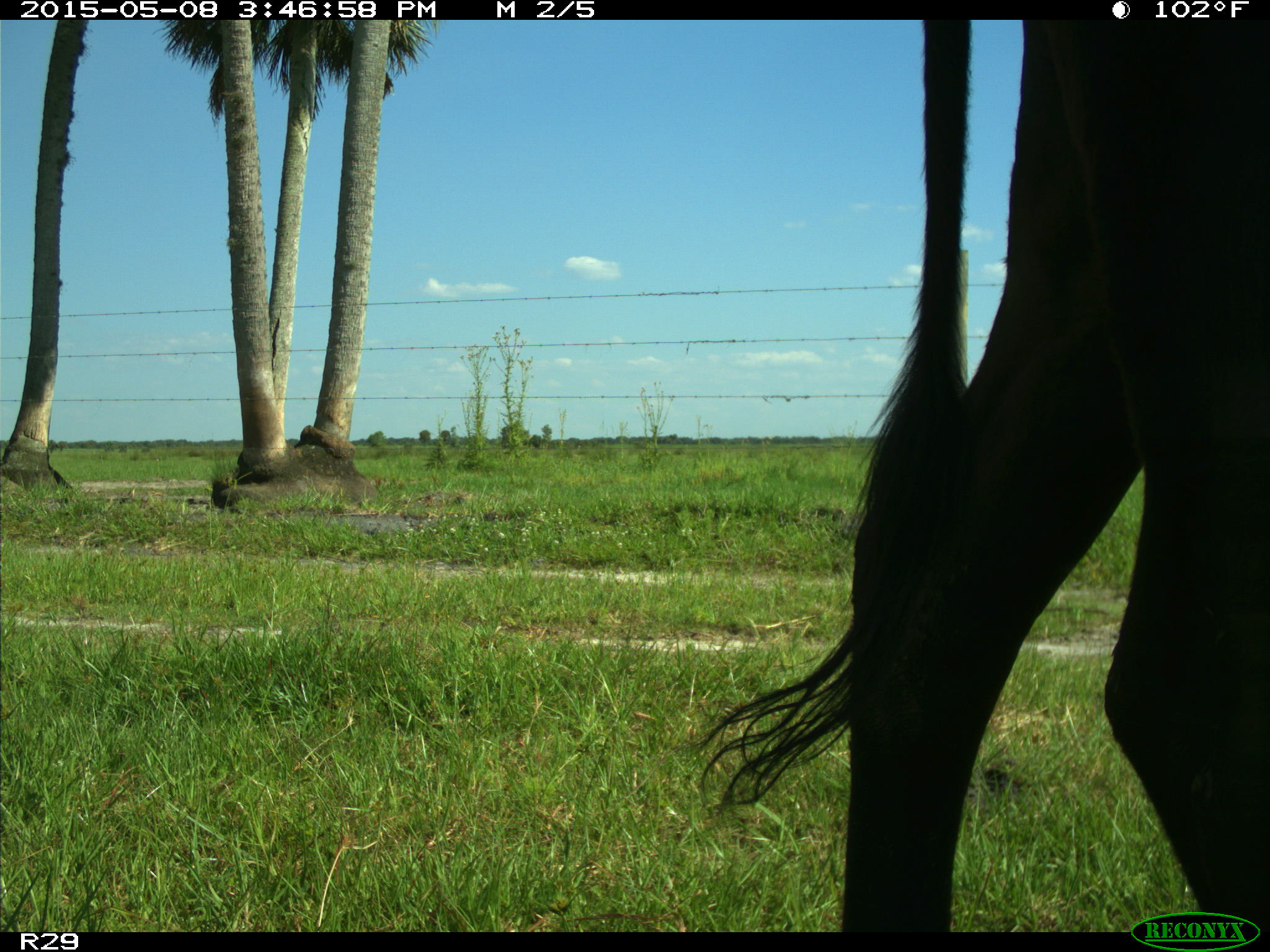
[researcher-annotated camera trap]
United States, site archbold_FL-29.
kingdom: Animalia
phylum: Chordata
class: Mammalia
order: Artiodactyla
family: Bovidae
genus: Bos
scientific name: Bos taurus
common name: domestic cow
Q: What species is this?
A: Bos taurus (domestic cow).